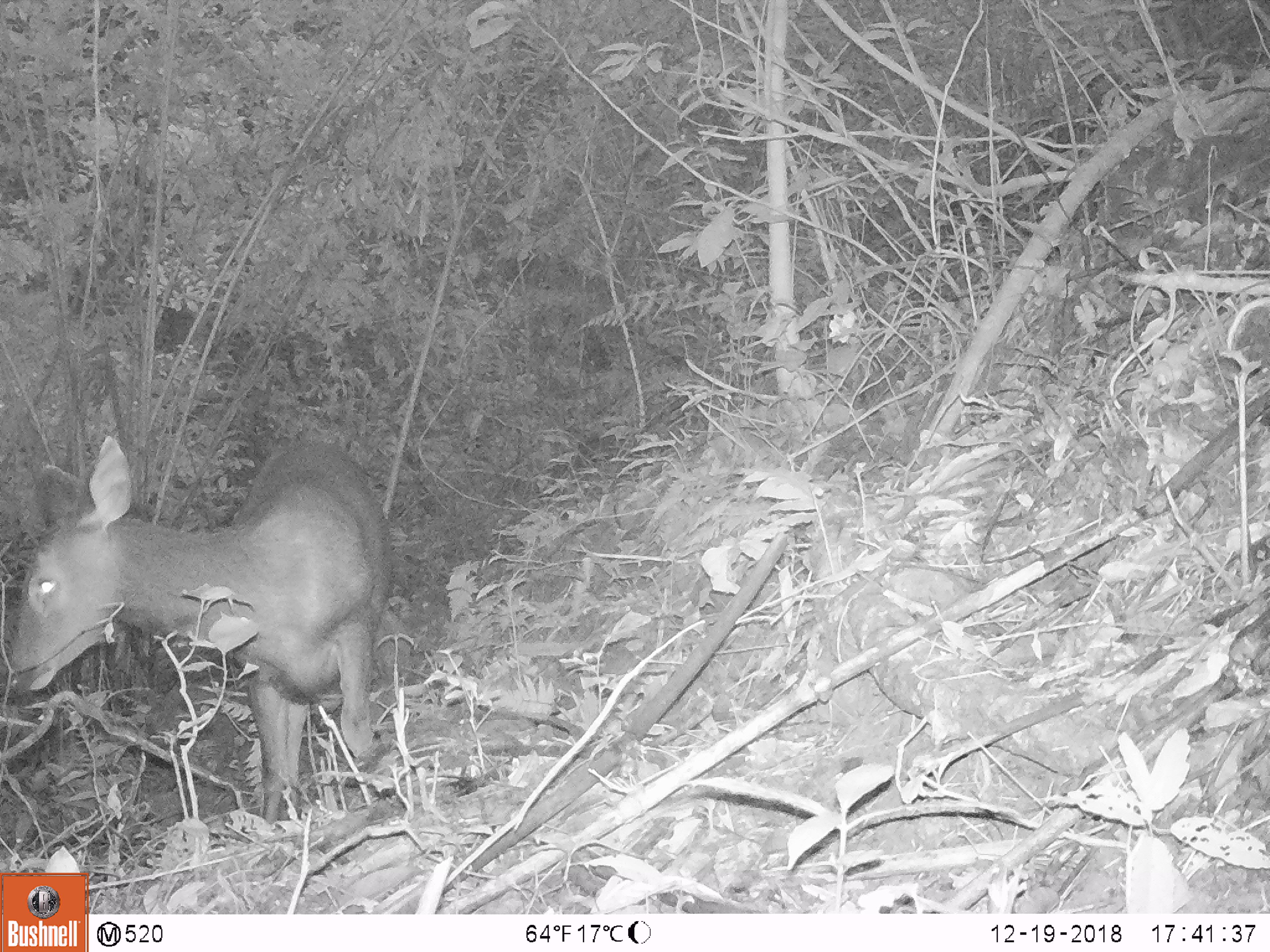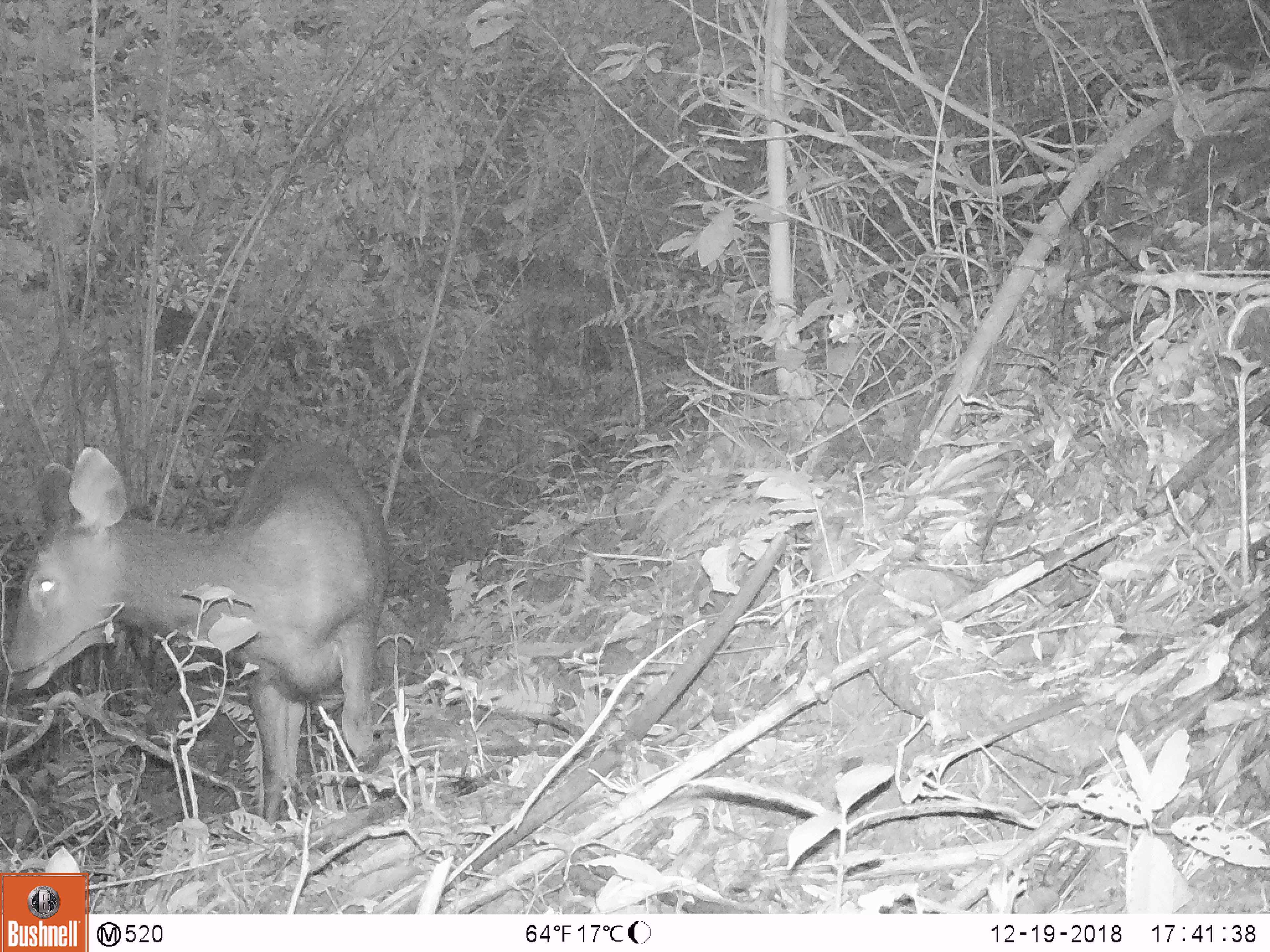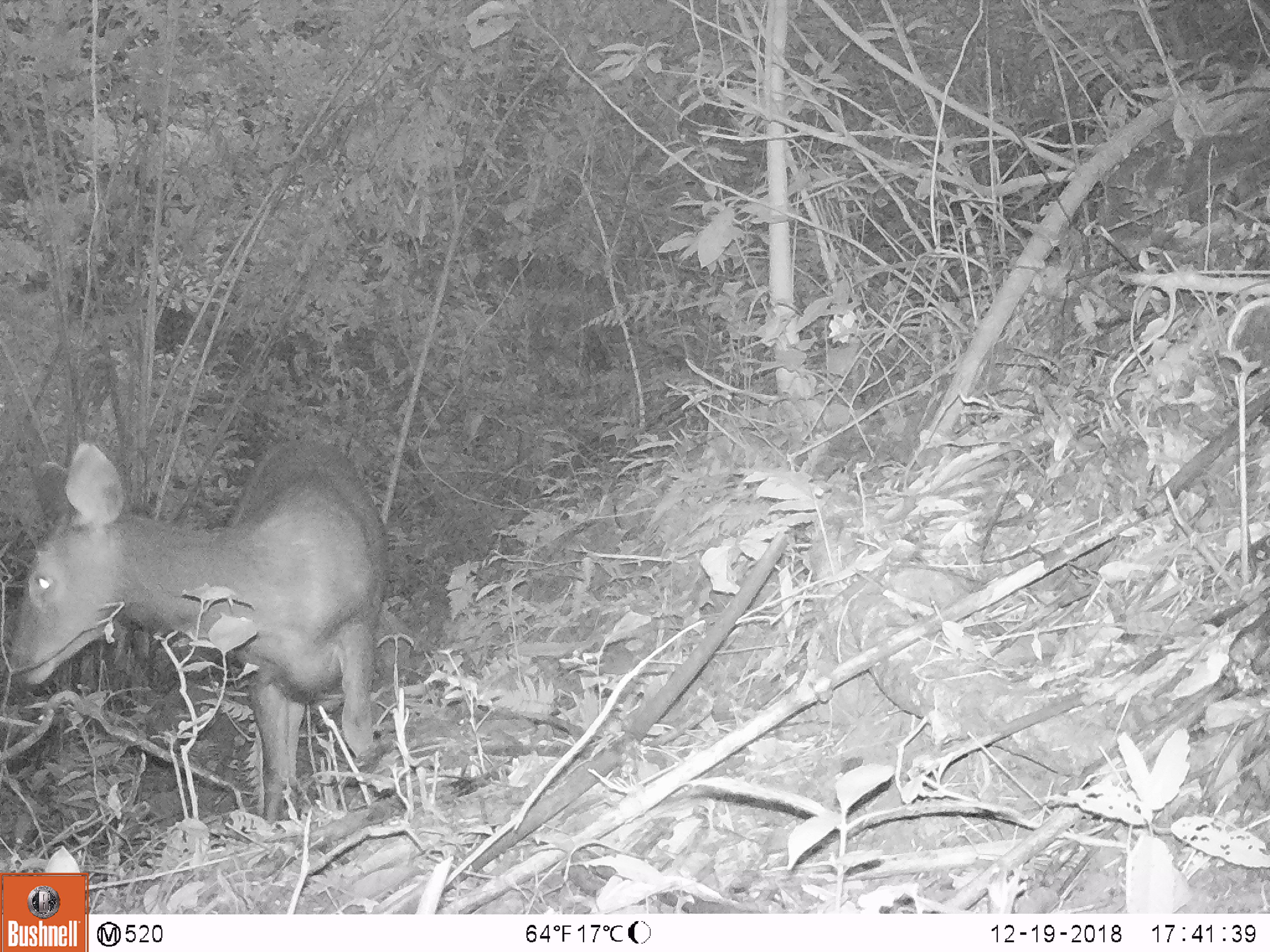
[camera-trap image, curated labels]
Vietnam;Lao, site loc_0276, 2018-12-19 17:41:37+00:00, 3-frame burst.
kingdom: Animalia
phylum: Chordata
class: Mammalia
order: Artiodactyla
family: Cervidae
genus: Rusa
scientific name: Rusa unicolor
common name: sambar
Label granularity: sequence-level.